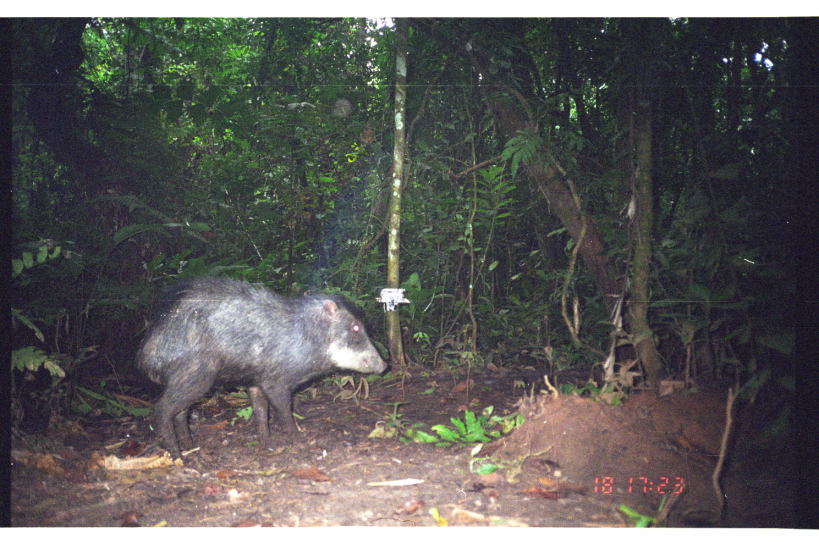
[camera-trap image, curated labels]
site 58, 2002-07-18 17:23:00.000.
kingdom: Animalia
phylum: Chordata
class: Mammalia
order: Artiodactyla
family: Tayassuidae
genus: Tayassu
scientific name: Tayassu pecari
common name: white-lipped peccary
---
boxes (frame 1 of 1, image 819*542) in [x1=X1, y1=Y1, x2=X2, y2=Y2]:
tayassu pecari: [x1=134, y1=270, x2=389, y2=463]